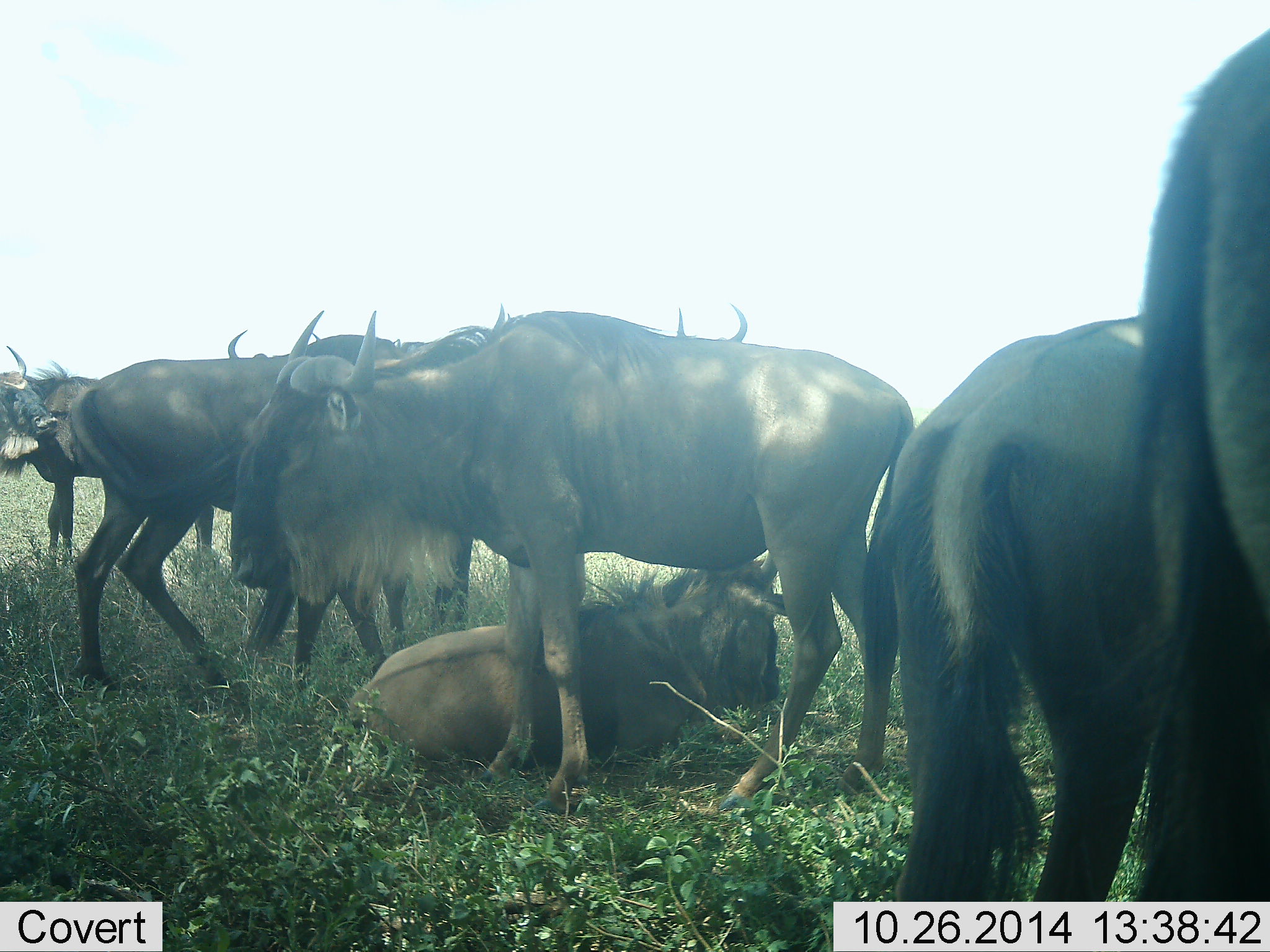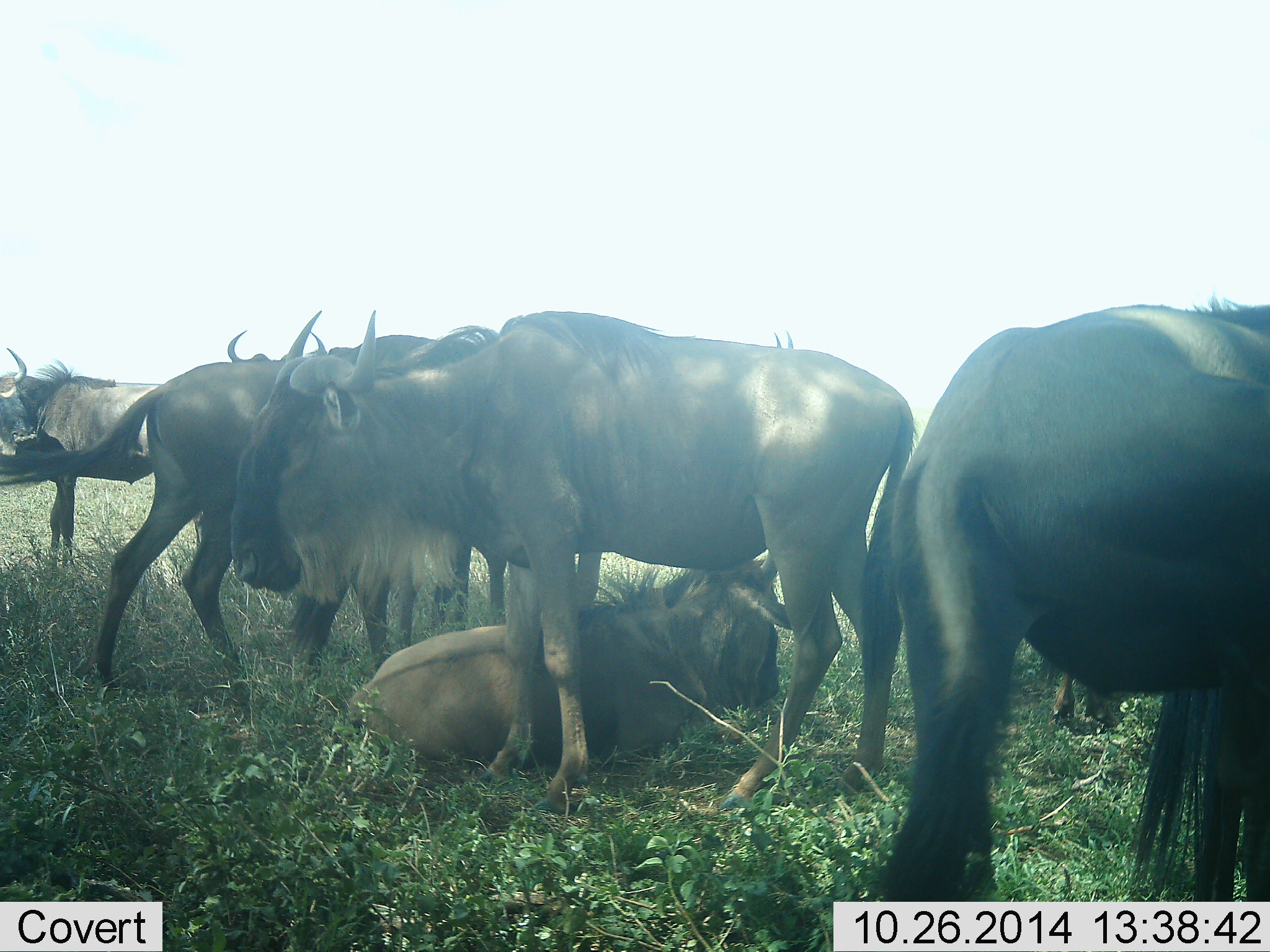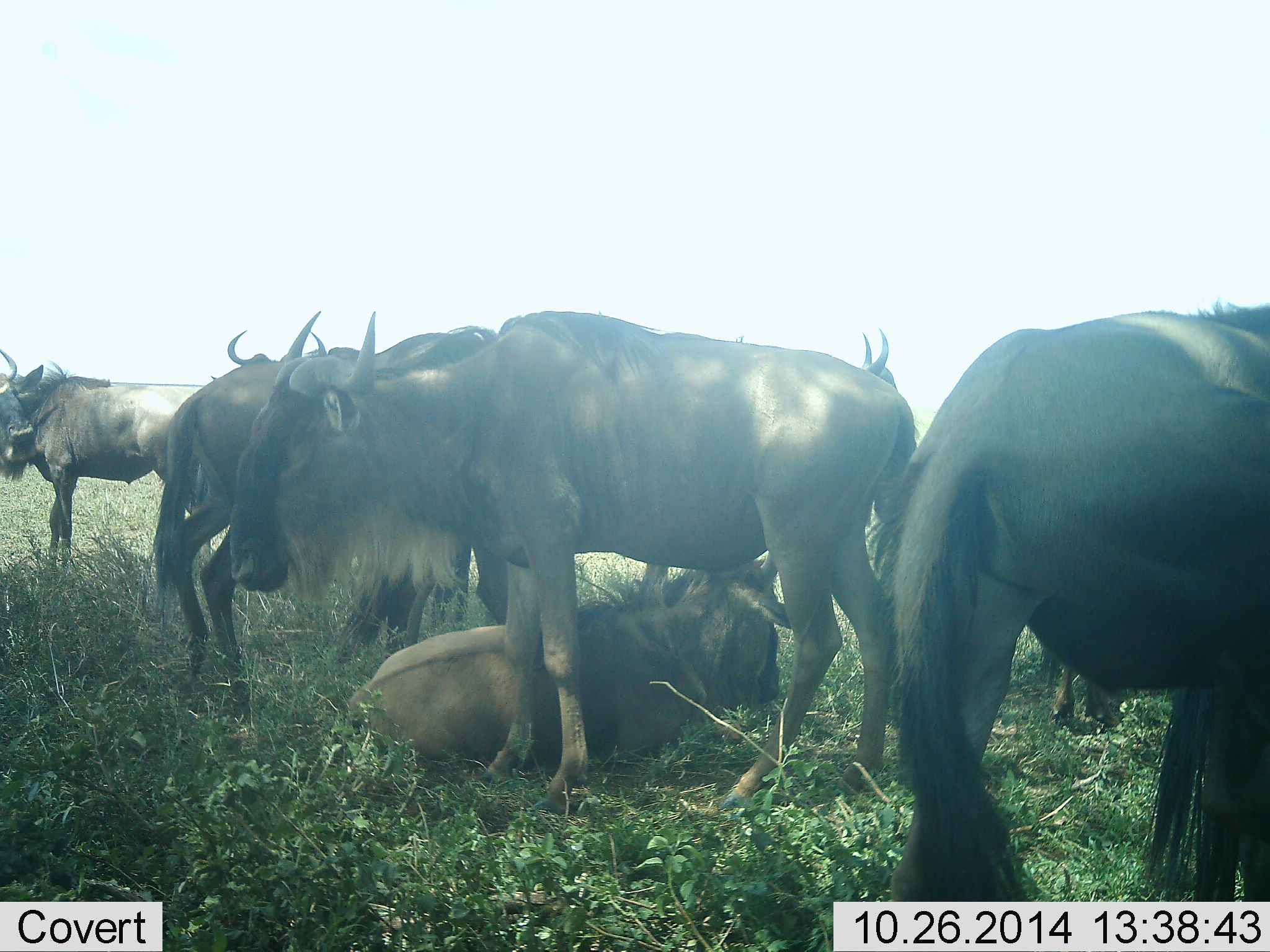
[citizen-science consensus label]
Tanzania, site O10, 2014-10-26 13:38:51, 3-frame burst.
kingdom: Animalia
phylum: Chordata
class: Mammalia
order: Artiodactyla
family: Bovidae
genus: Connochaetes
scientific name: Connochaetes taurinus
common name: blue wildebeest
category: wildebeest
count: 8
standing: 80%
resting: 100%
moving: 40%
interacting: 10%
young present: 10%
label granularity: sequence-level